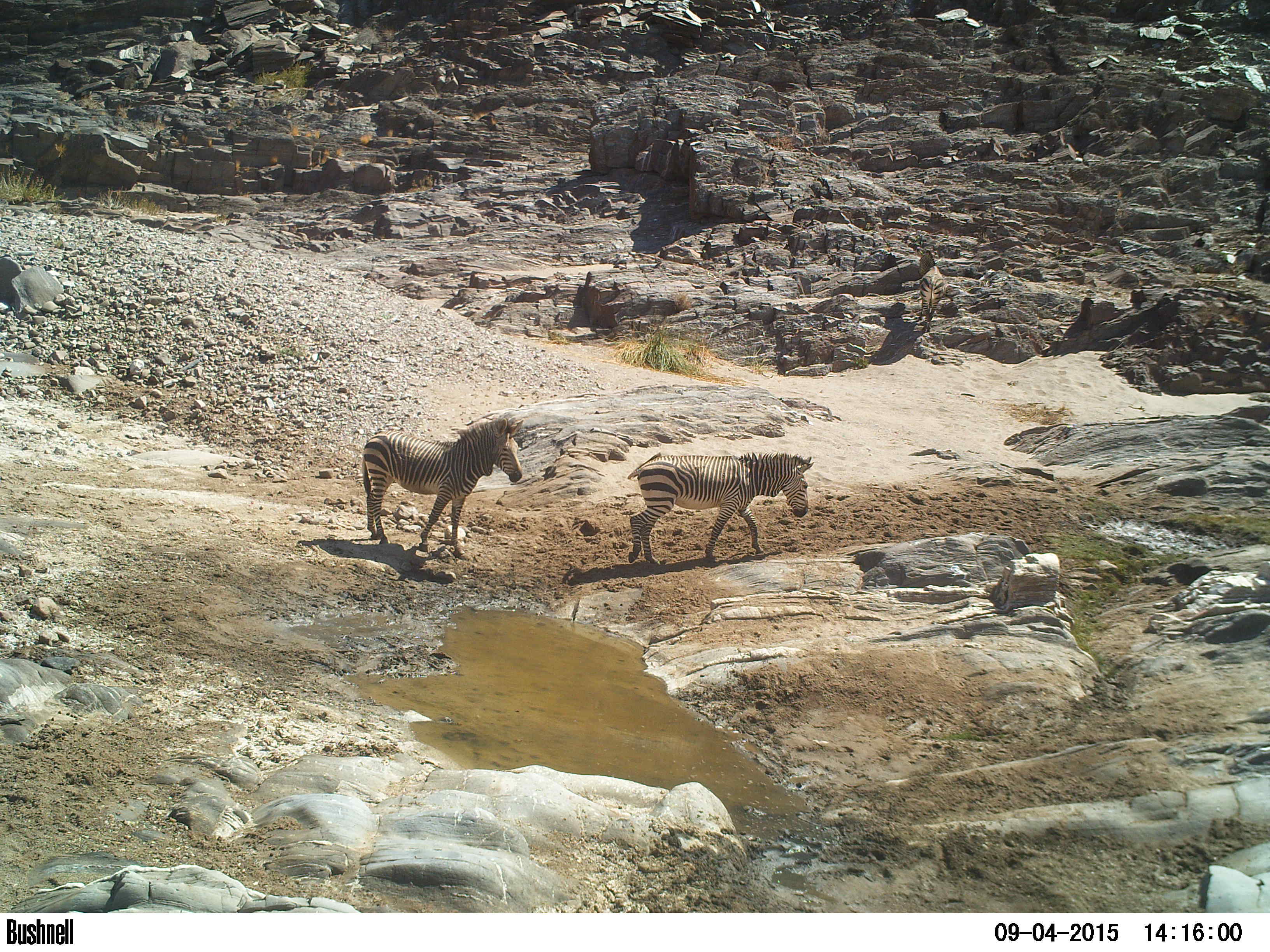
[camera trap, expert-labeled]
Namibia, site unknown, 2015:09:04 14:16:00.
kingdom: Animalia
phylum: Chordata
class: Mammalia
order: Perissodactyla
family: Equidae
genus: Equus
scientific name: Equus zebra hartmannae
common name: hartmann's mountain zebra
Equus zebra hartmannae (hartmann's mountain zebra).